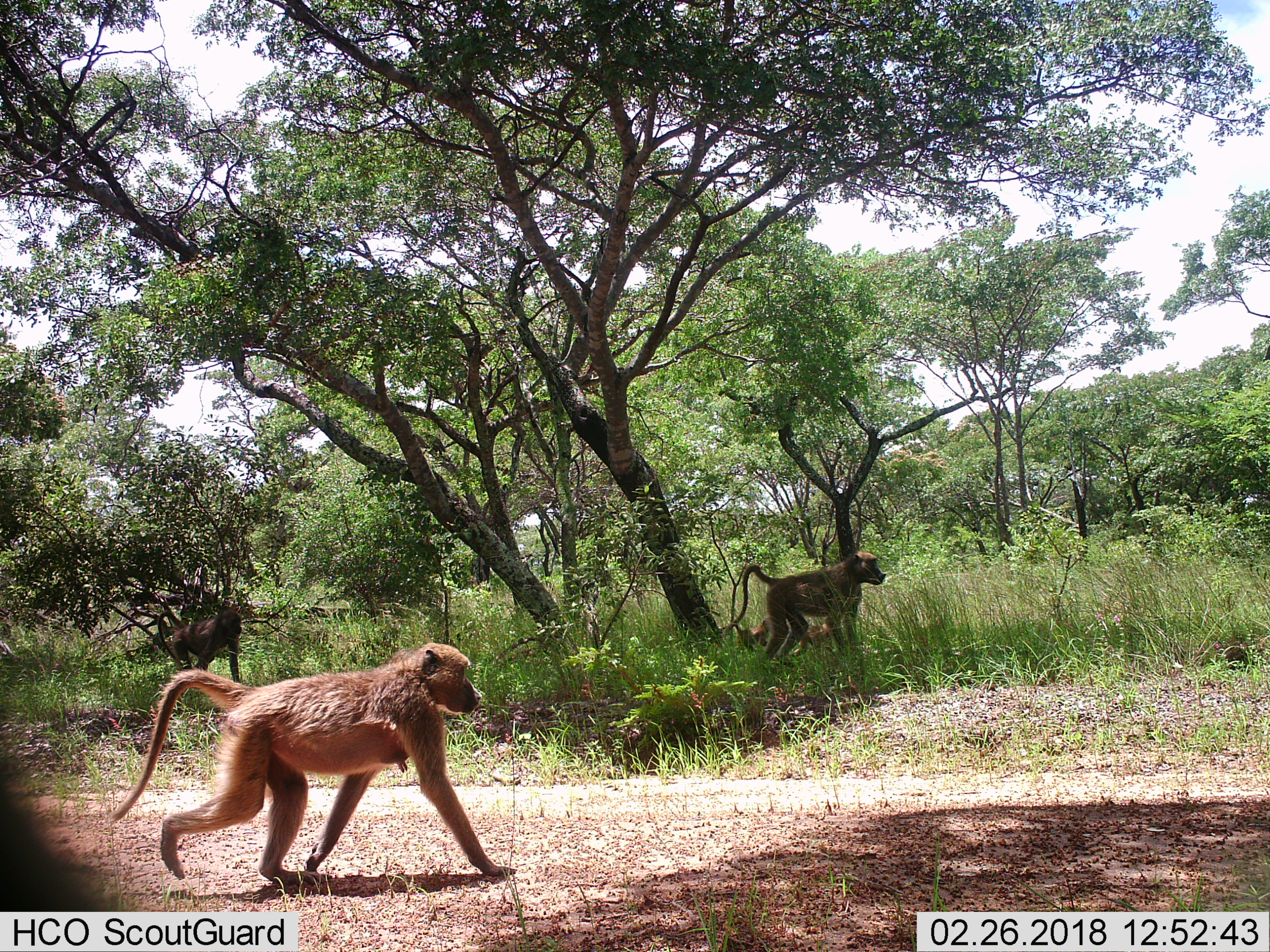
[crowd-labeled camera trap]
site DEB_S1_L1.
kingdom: Animalia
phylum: Chordata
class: Mammalia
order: Primates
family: Cercopithecidae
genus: Papio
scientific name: Papio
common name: baboon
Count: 3.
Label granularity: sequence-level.